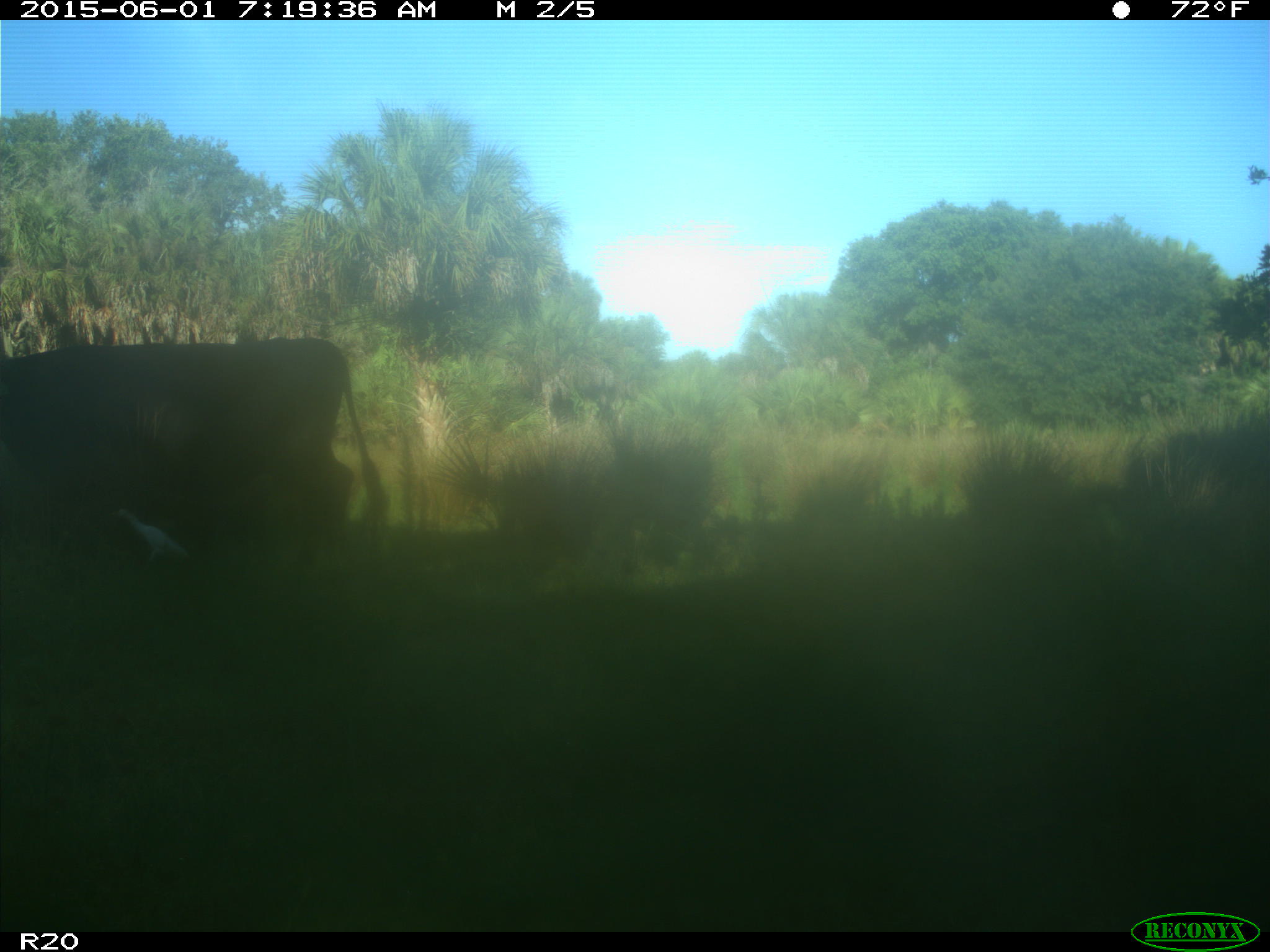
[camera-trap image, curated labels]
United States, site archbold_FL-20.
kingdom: Animalia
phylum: Chordata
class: Mammalia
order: Artiodactyla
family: Bovidae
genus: Bos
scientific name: Bos taurus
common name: domestic cow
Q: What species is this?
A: Bos taurus (domestic cow).